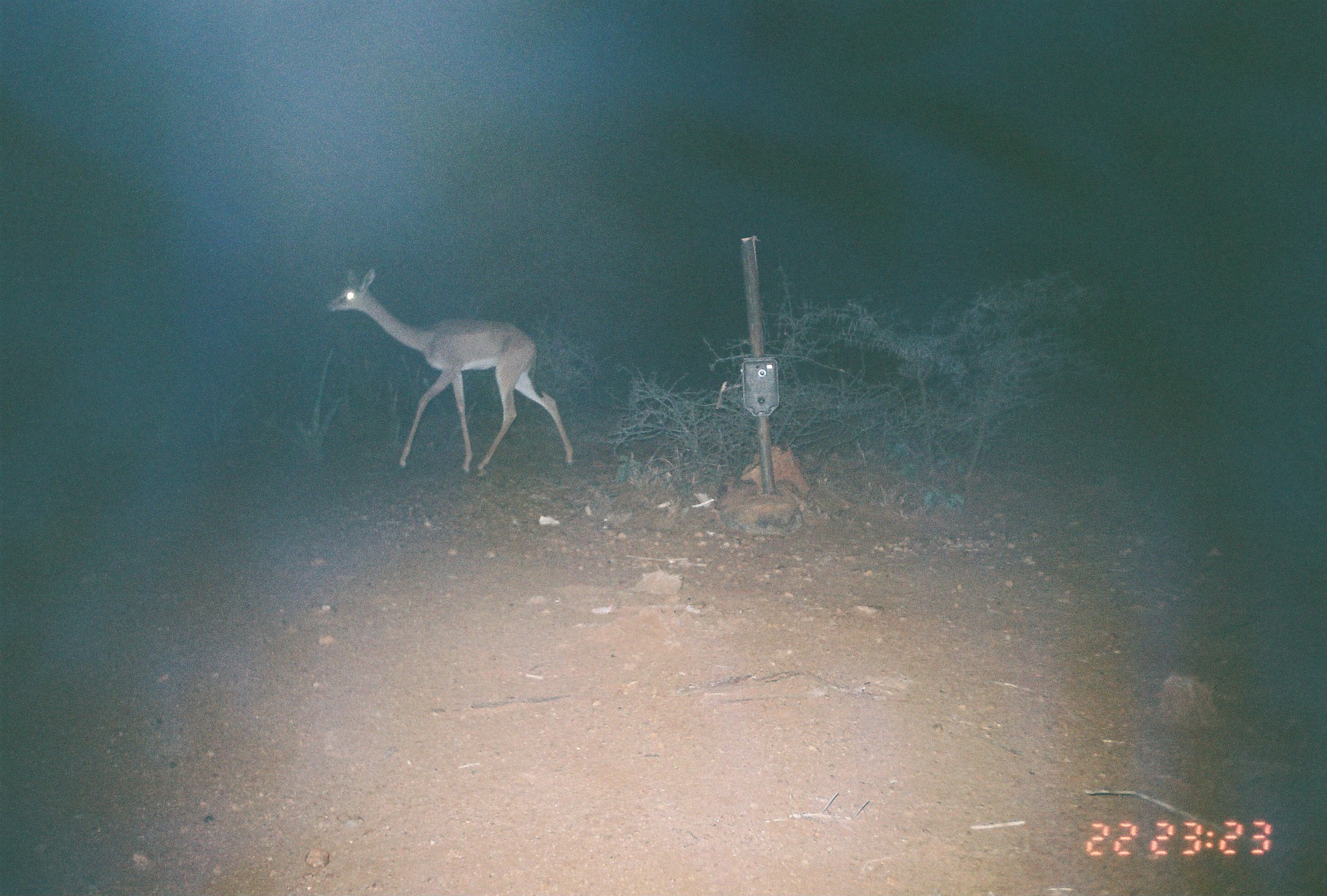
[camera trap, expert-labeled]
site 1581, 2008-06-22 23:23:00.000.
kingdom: Animalia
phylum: Chordata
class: Mammalia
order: Artiodactyla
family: Bovidae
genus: Litocranius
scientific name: Litocranius walleri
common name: gerenuk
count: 1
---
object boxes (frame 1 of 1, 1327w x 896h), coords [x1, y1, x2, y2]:
litocranius walleri: [324, 262, 574, 477]